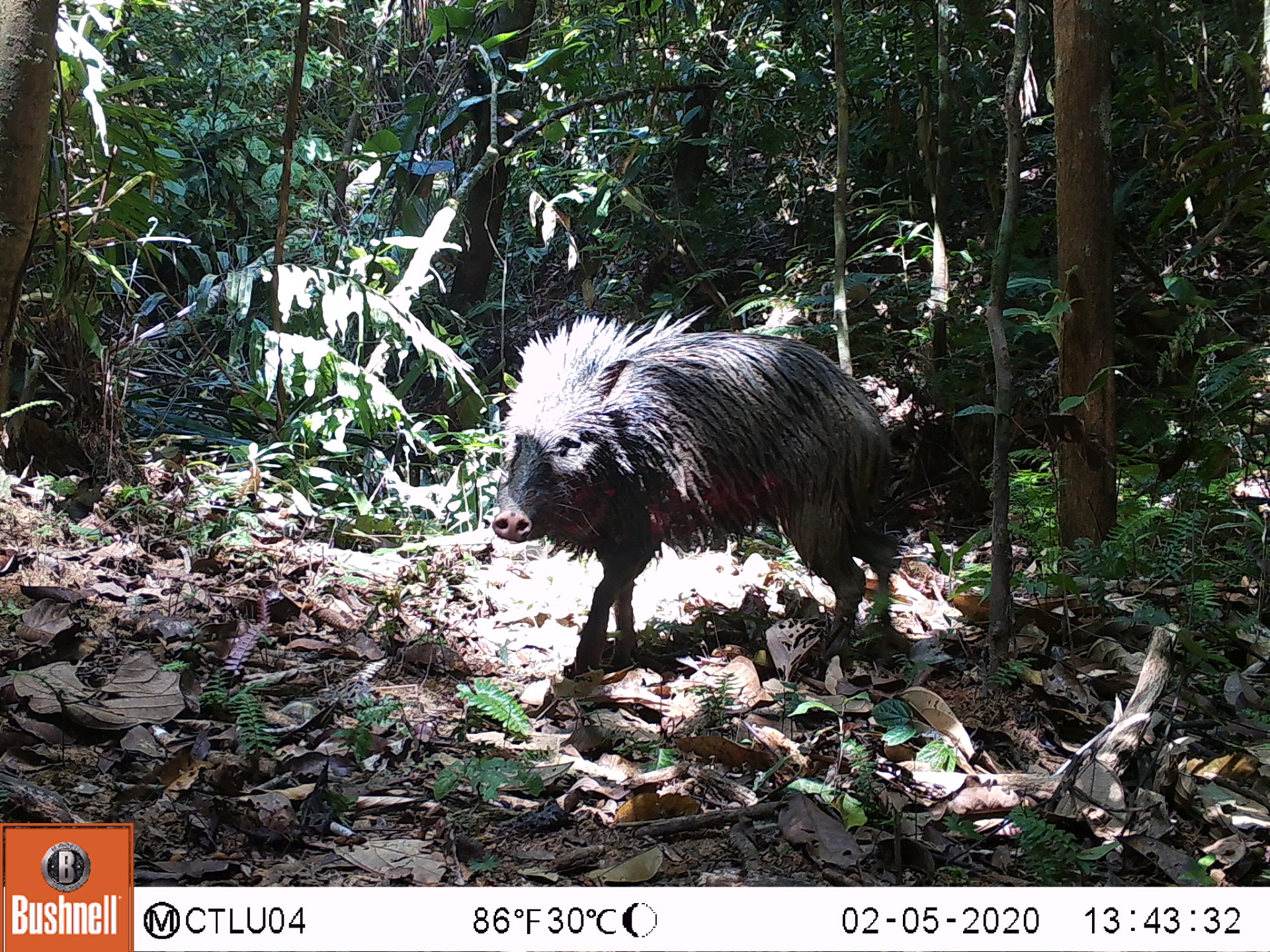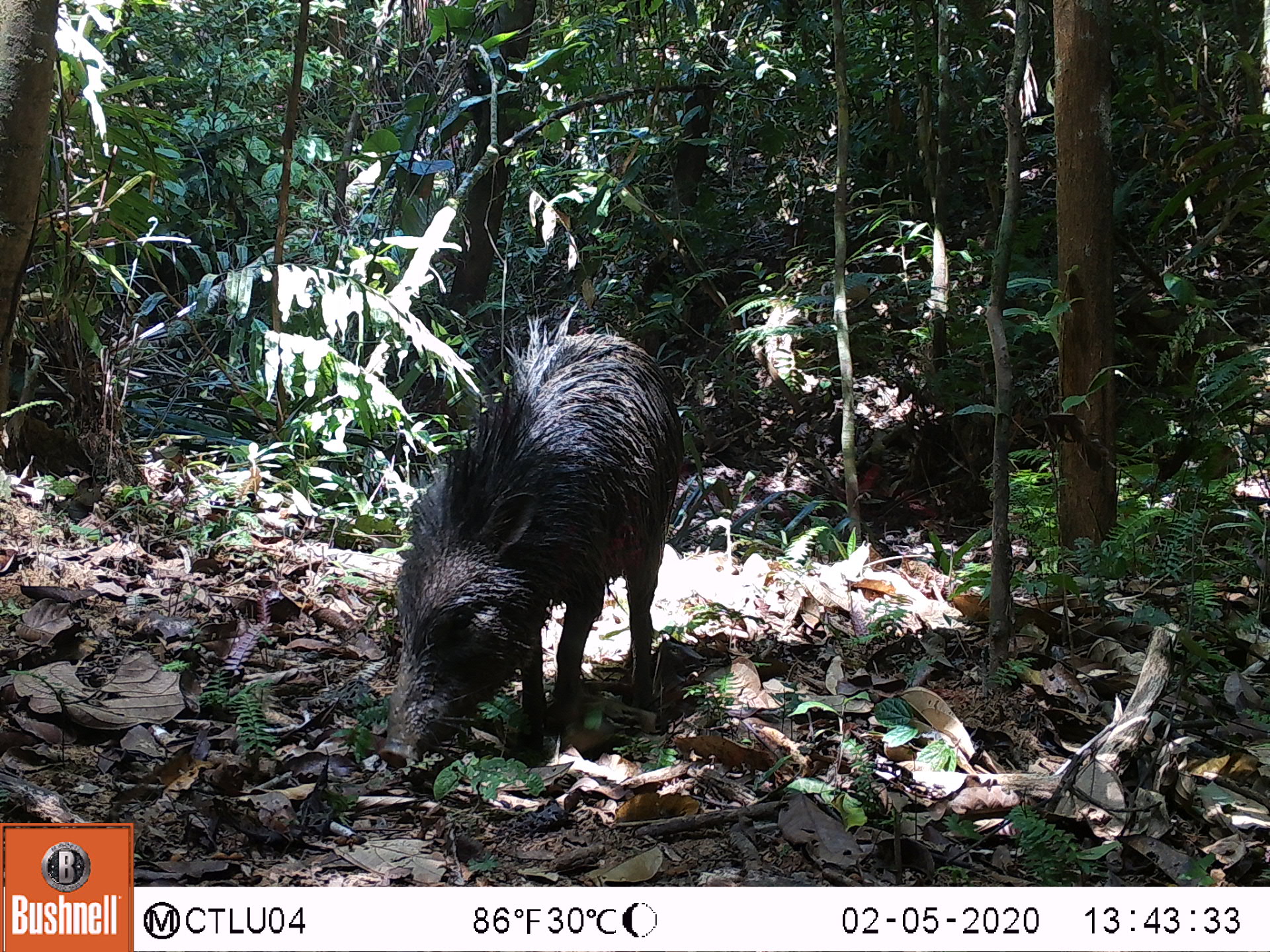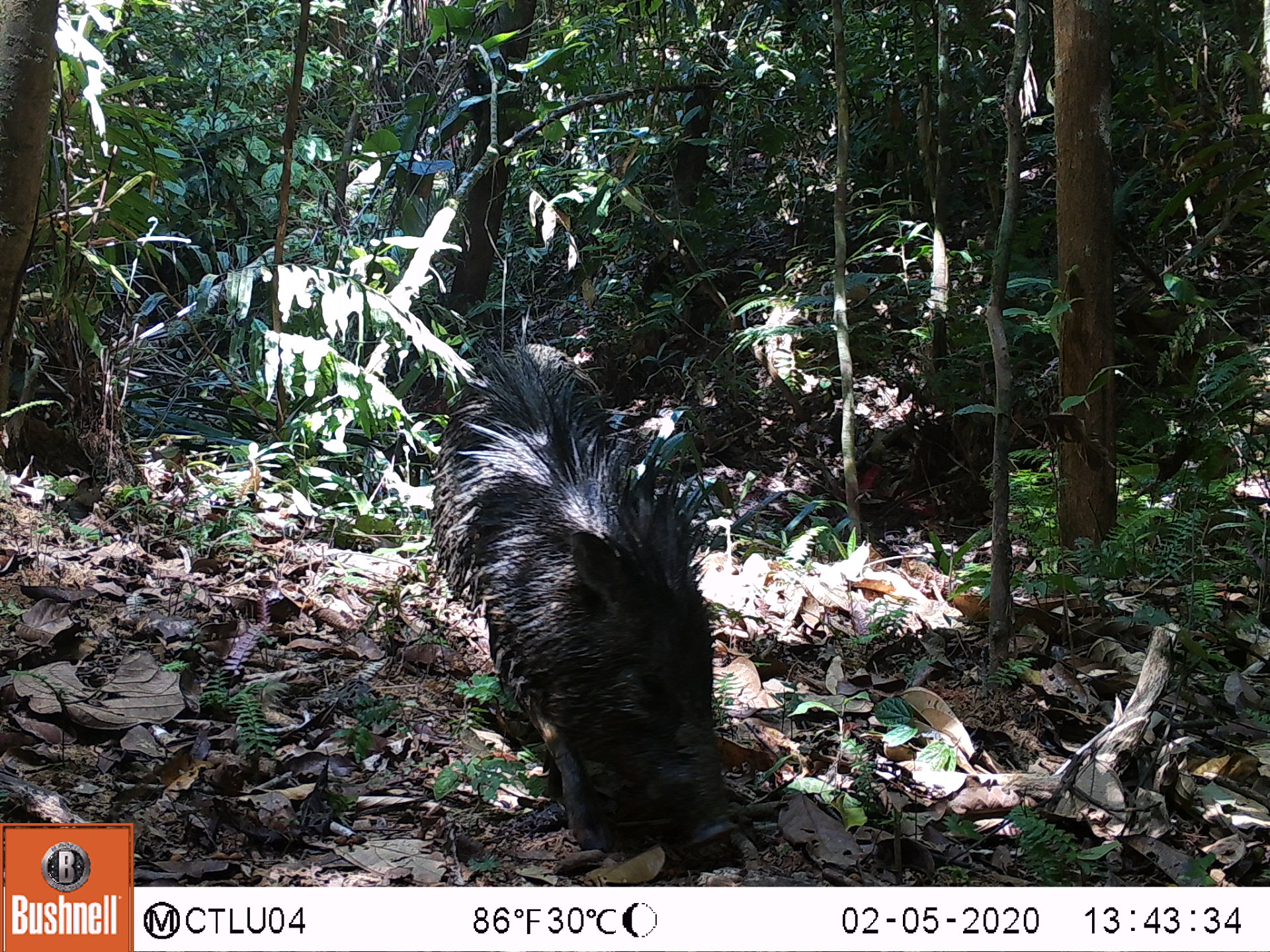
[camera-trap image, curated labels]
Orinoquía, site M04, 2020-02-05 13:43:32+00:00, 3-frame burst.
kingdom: Animalia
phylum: Chordata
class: Mammalia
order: Artiodactyla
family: Tayassuidae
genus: Pecari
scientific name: Pecari tajacu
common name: collared peccary